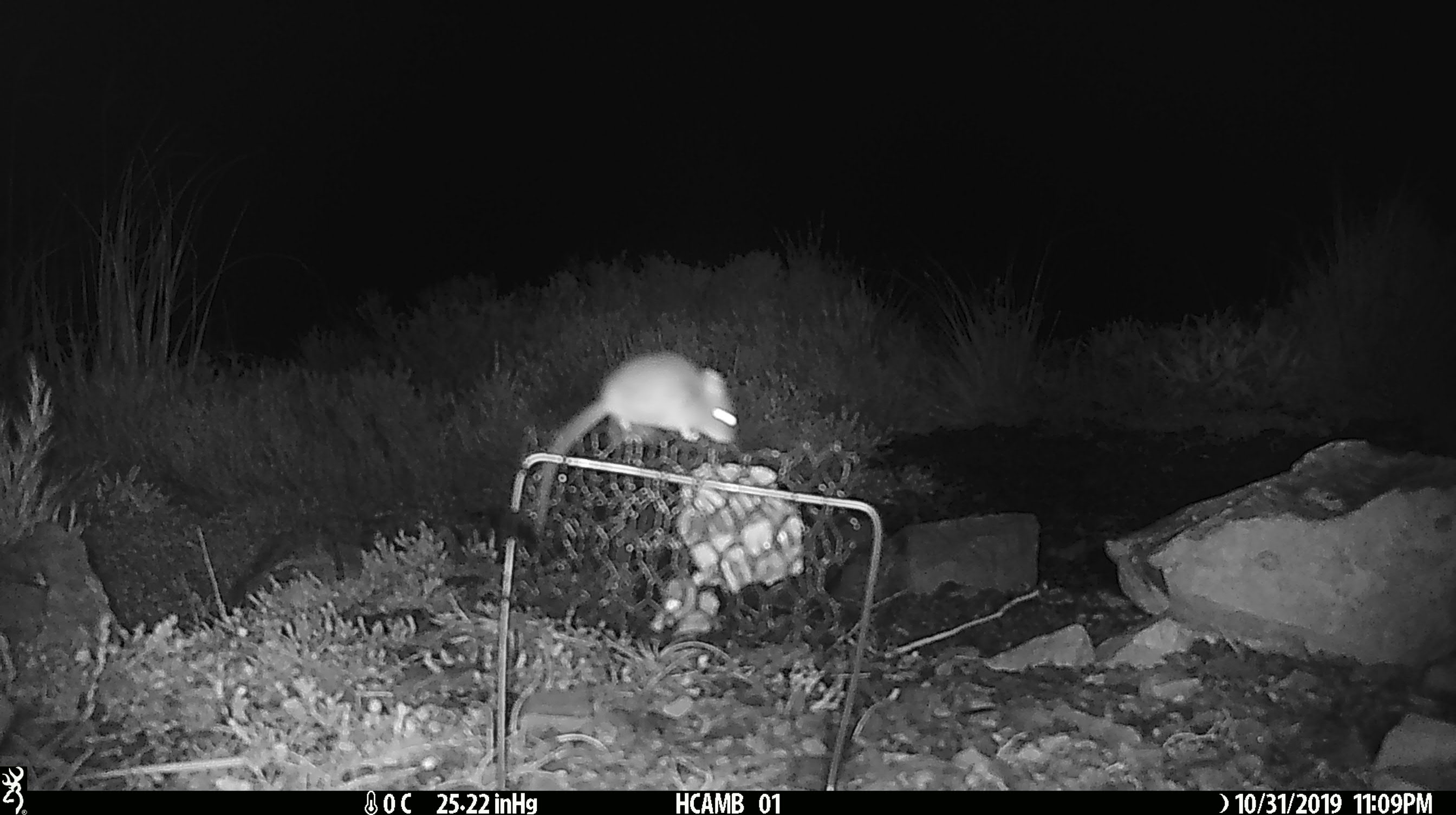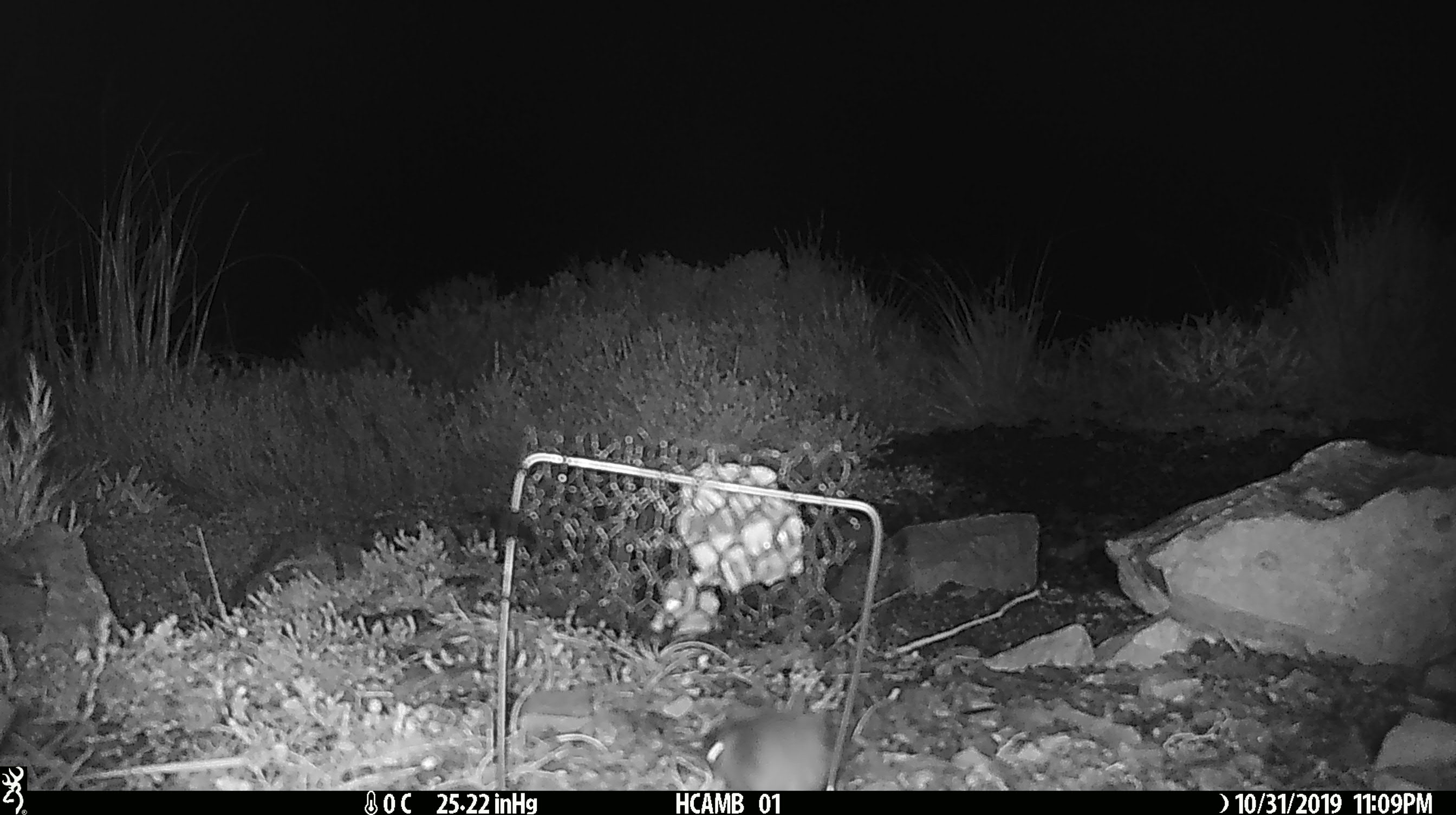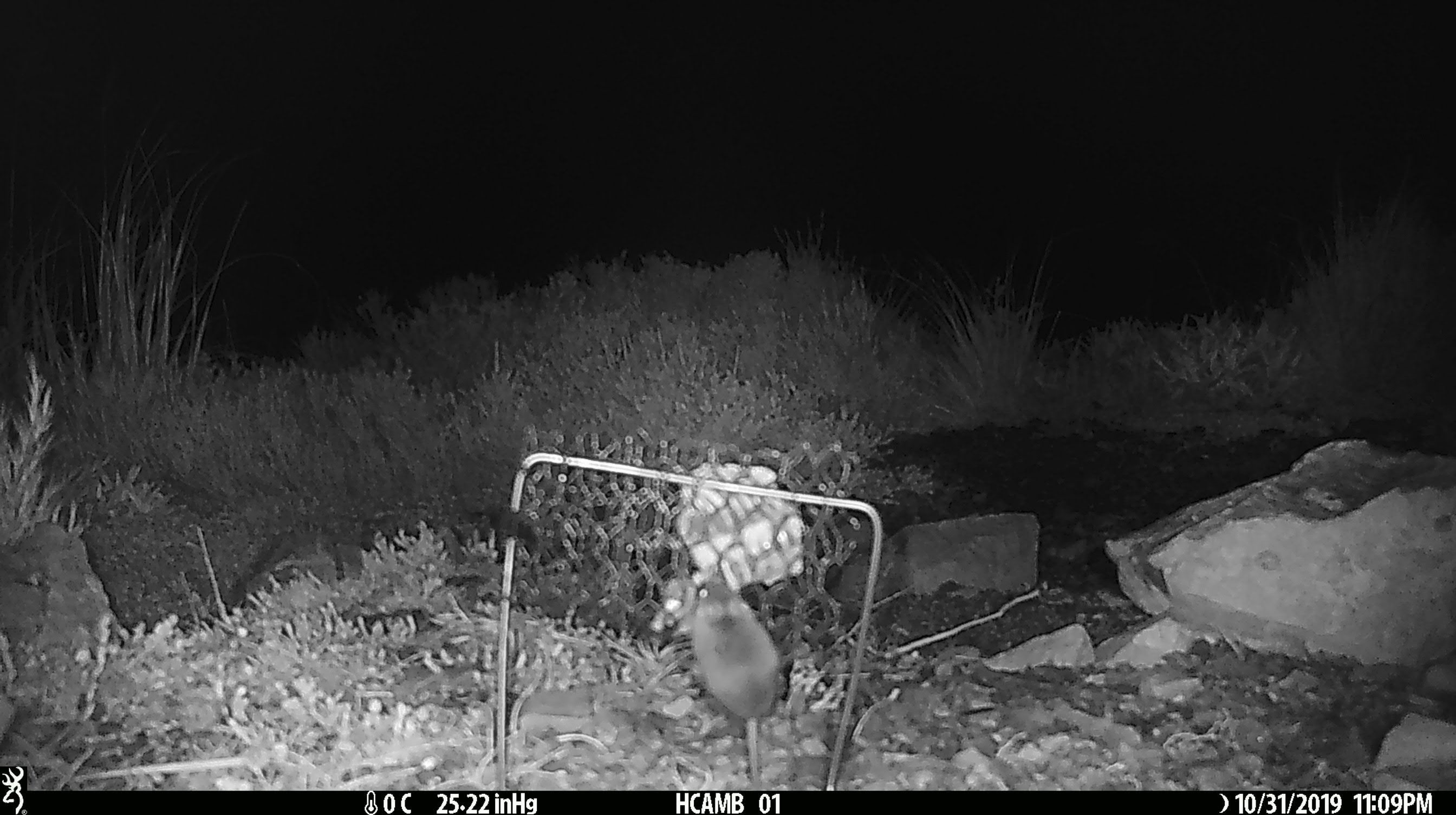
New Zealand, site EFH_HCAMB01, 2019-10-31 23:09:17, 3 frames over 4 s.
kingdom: Animalia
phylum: Chordata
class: Mammalia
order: Rodentia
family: Muridae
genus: Mus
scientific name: Mus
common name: mouse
Mouse (Mus).